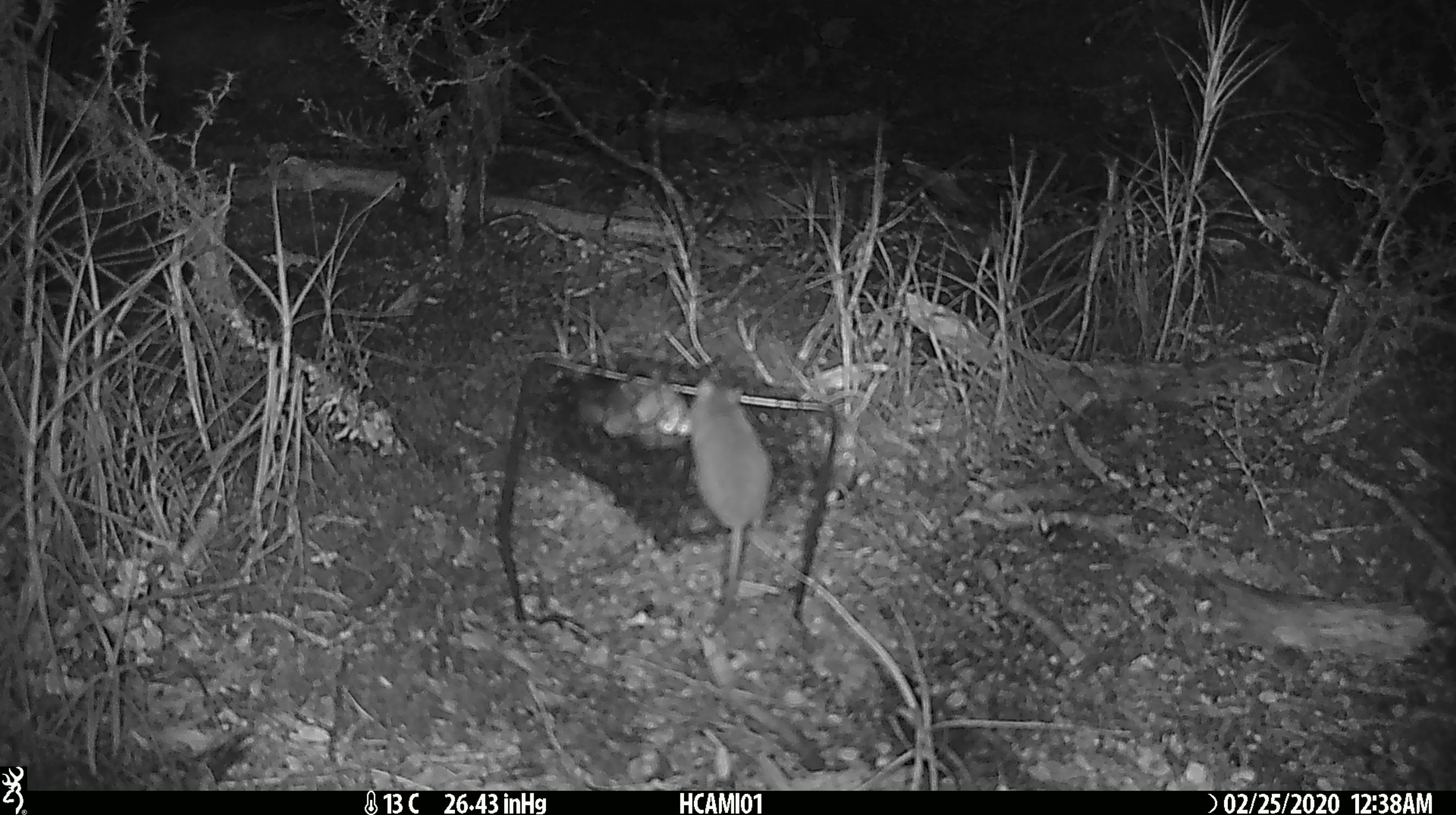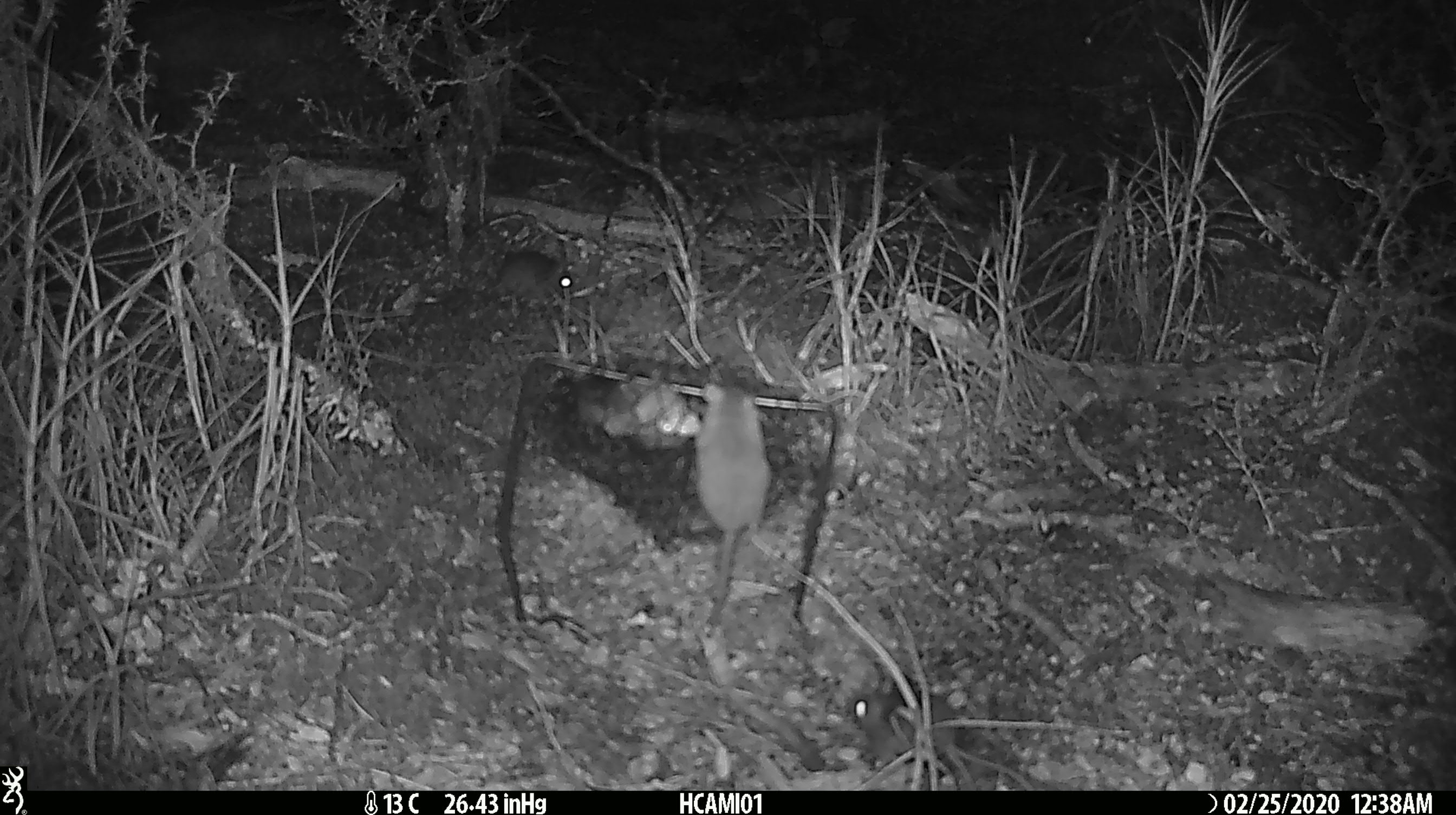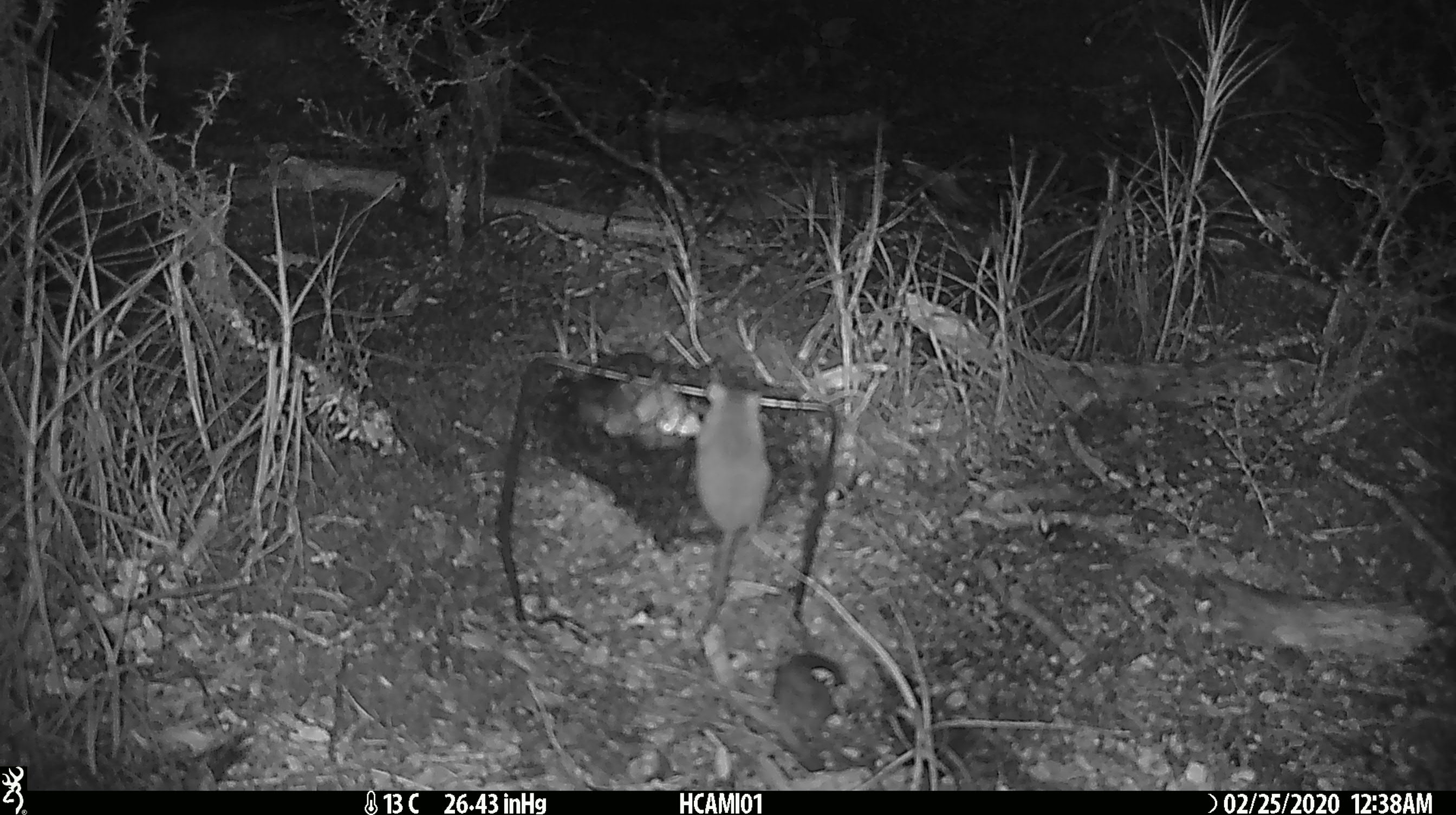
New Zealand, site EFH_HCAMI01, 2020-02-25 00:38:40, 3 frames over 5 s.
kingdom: Animalia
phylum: Chordata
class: Mammalia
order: Rodentia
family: Muridae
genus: Mus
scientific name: Mus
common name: mouse